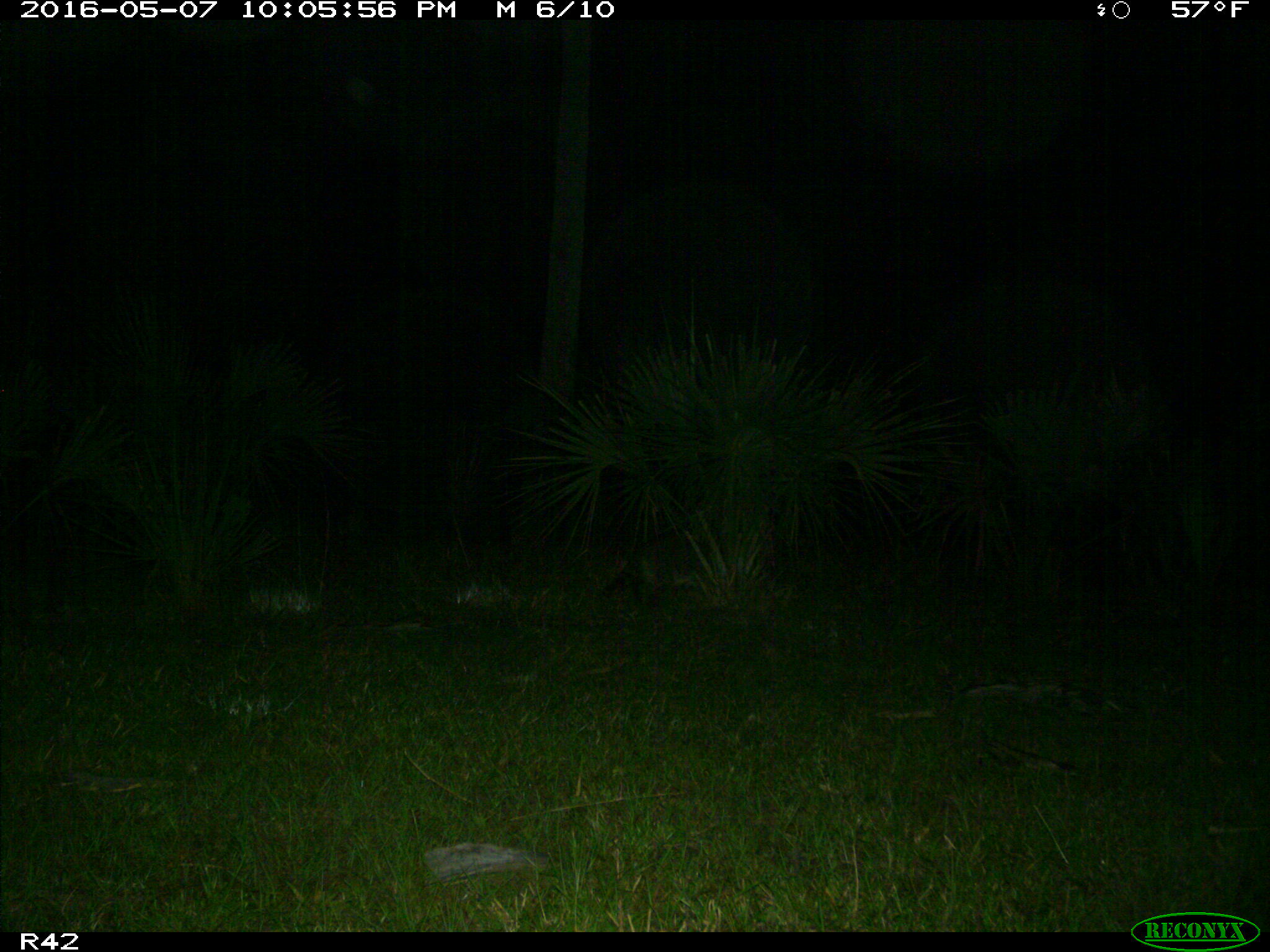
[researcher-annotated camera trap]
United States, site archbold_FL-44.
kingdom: Animalia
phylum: Chordata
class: Mammalia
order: Carnivora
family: Procyonidae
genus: Procyon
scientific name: Procyon lotor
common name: common raccoon